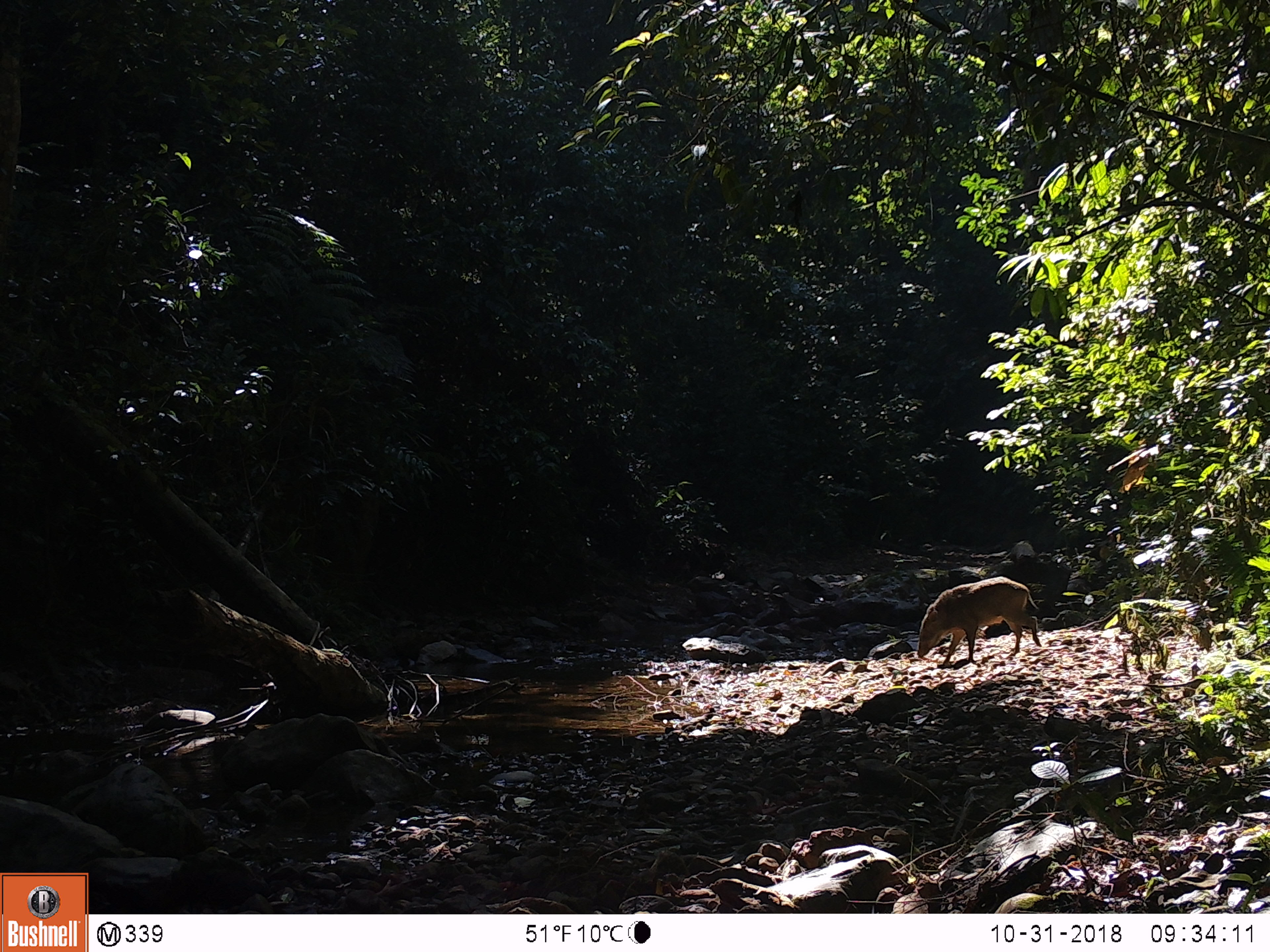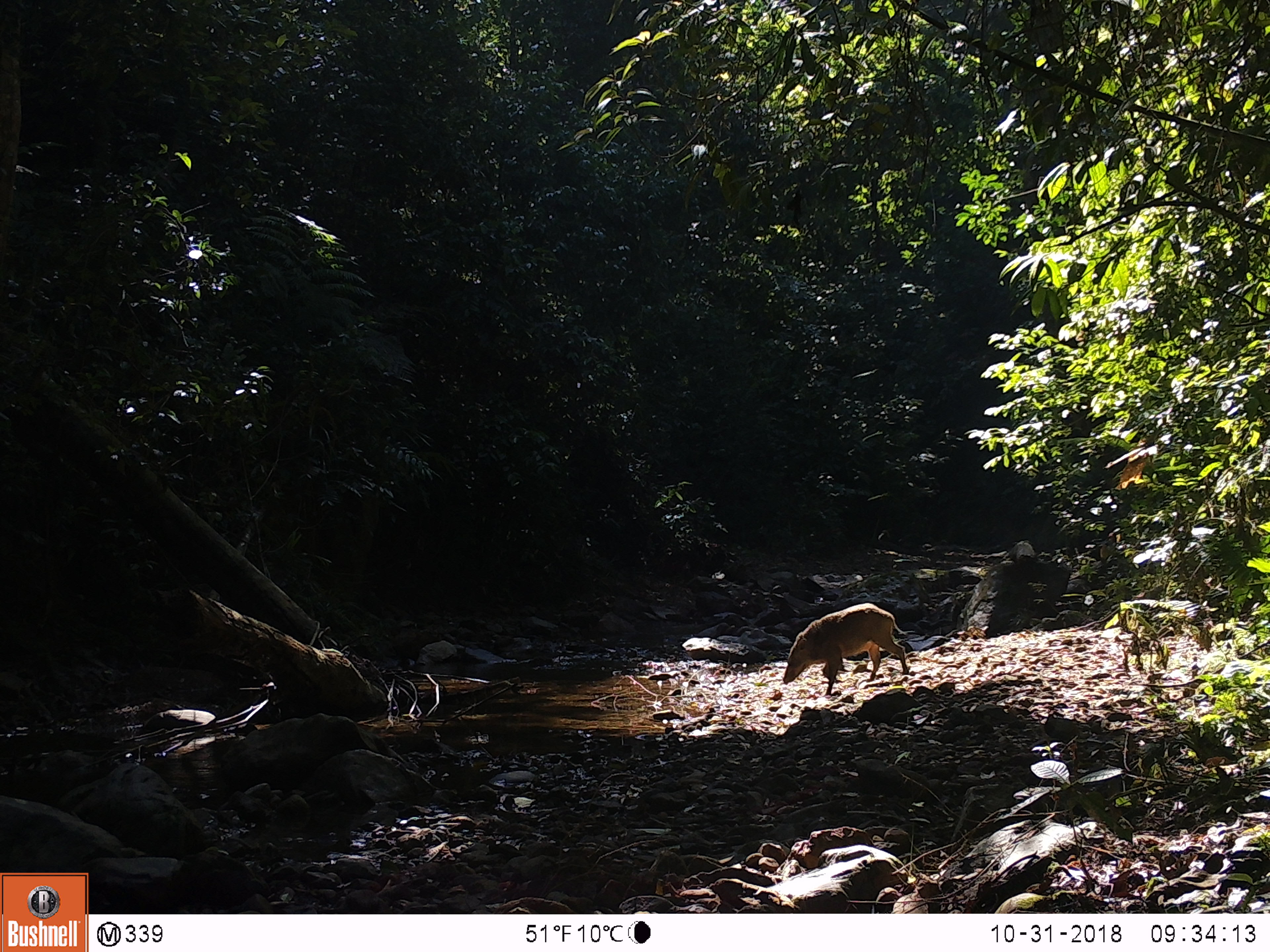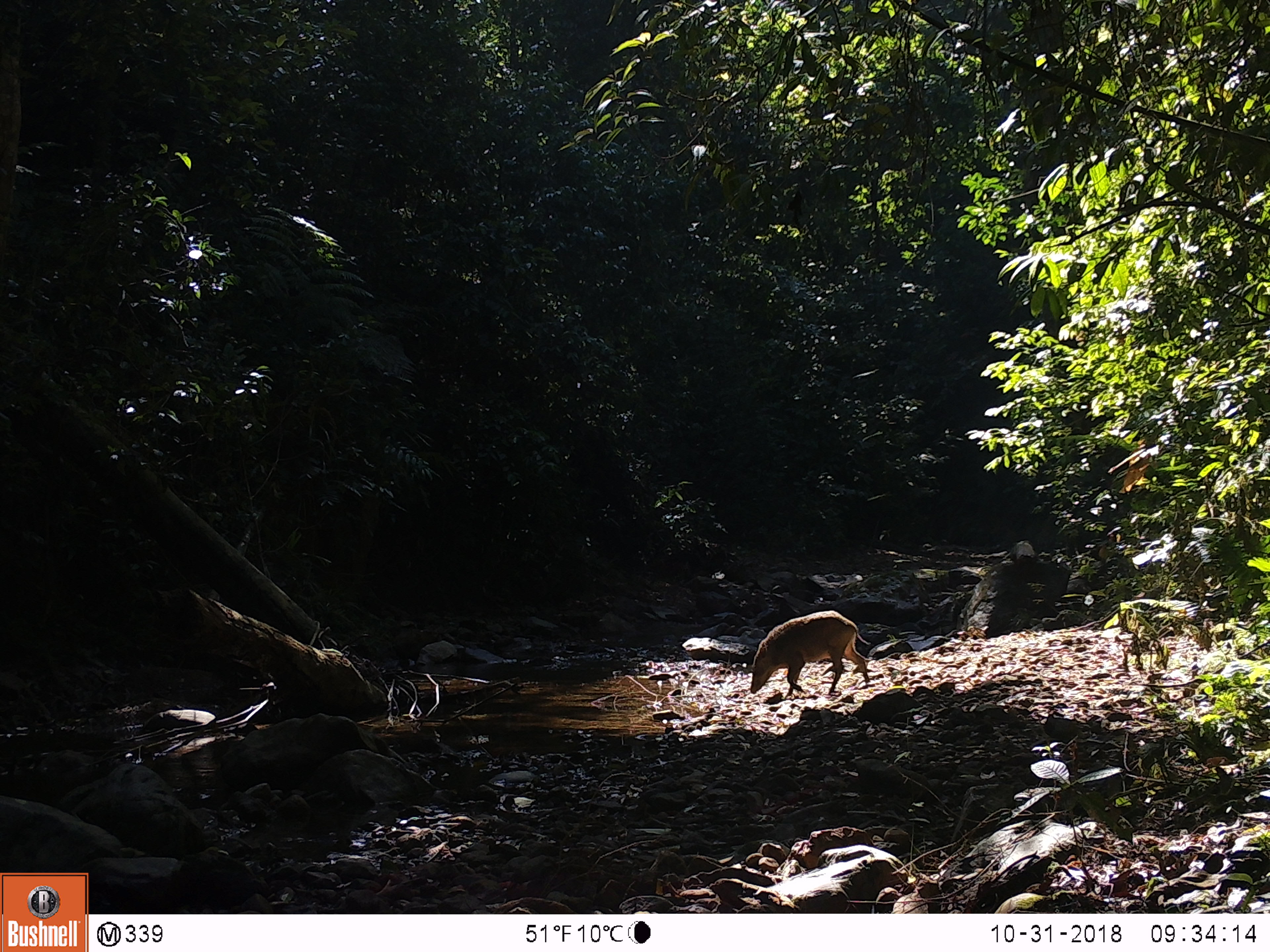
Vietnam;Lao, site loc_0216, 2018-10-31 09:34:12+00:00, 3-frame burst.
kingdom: Animalia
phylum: Chordata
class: Mammalia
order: Artiodactyla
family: Suidae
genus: Sus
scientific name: Sus scrofa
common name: eurasian wild pig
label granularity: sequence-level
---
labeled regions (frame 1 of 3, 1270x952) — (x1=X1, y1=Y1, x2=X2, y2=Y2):
eurasian wild pig: (x1=917, y1=576, x2=1042, y2=665)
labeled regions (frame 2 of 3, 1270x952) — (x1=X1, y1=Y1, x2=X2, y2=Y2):
eurasian wild pig: (x1=783, y1=603, x2=908, y2=697)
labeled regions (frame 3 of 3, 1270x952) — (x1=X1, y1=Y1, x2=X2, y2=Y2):
eurasian wild pig: (x1=749, y1=609, x2=870, y2=699)